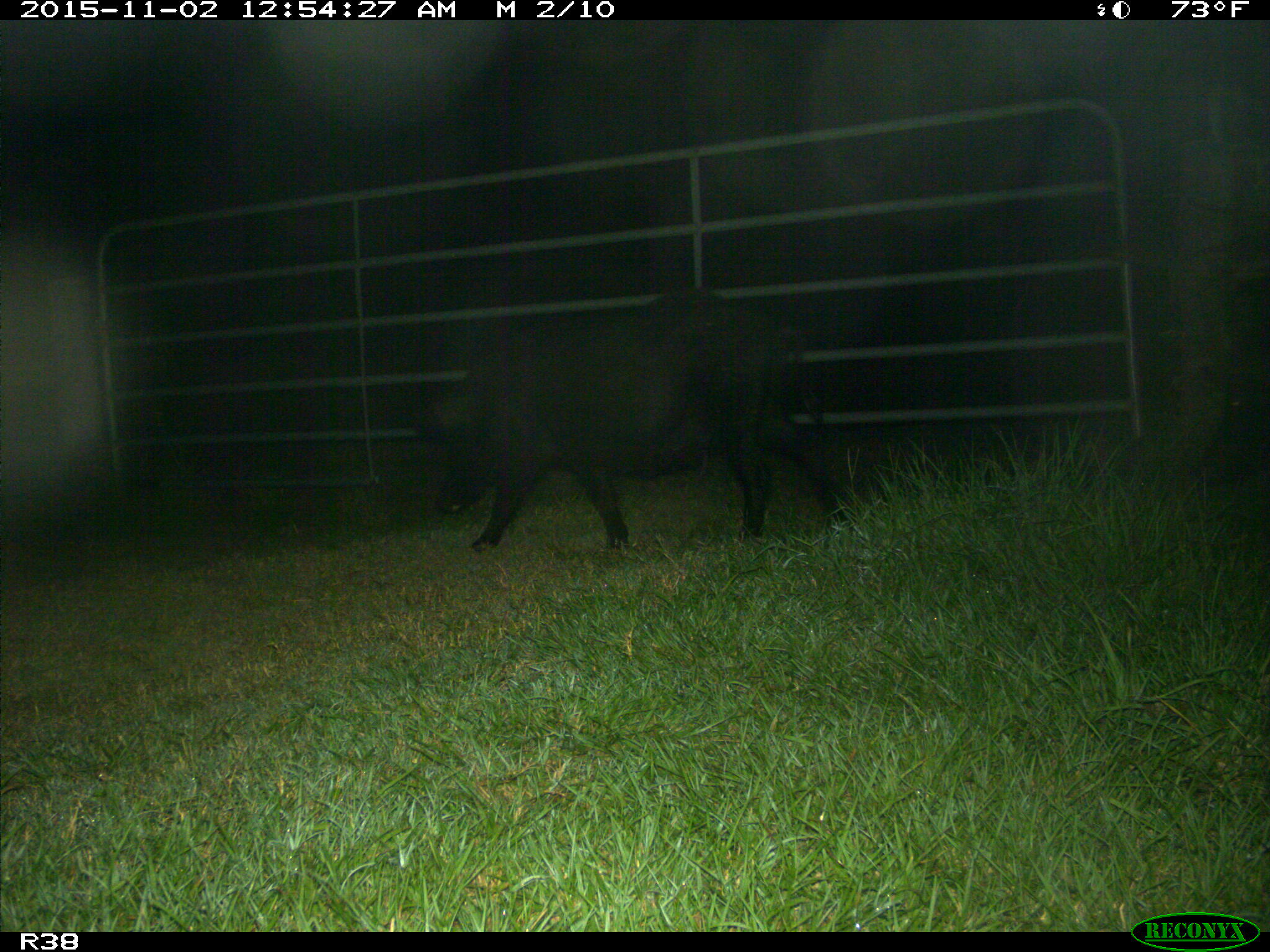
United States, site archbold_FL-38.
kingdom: Animalia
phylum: Chordata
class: Mammalia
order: Artiodactyla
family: Suidae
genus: Sus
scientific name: Sus scrofa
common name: wild boar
Sus scrofa (wild boar).